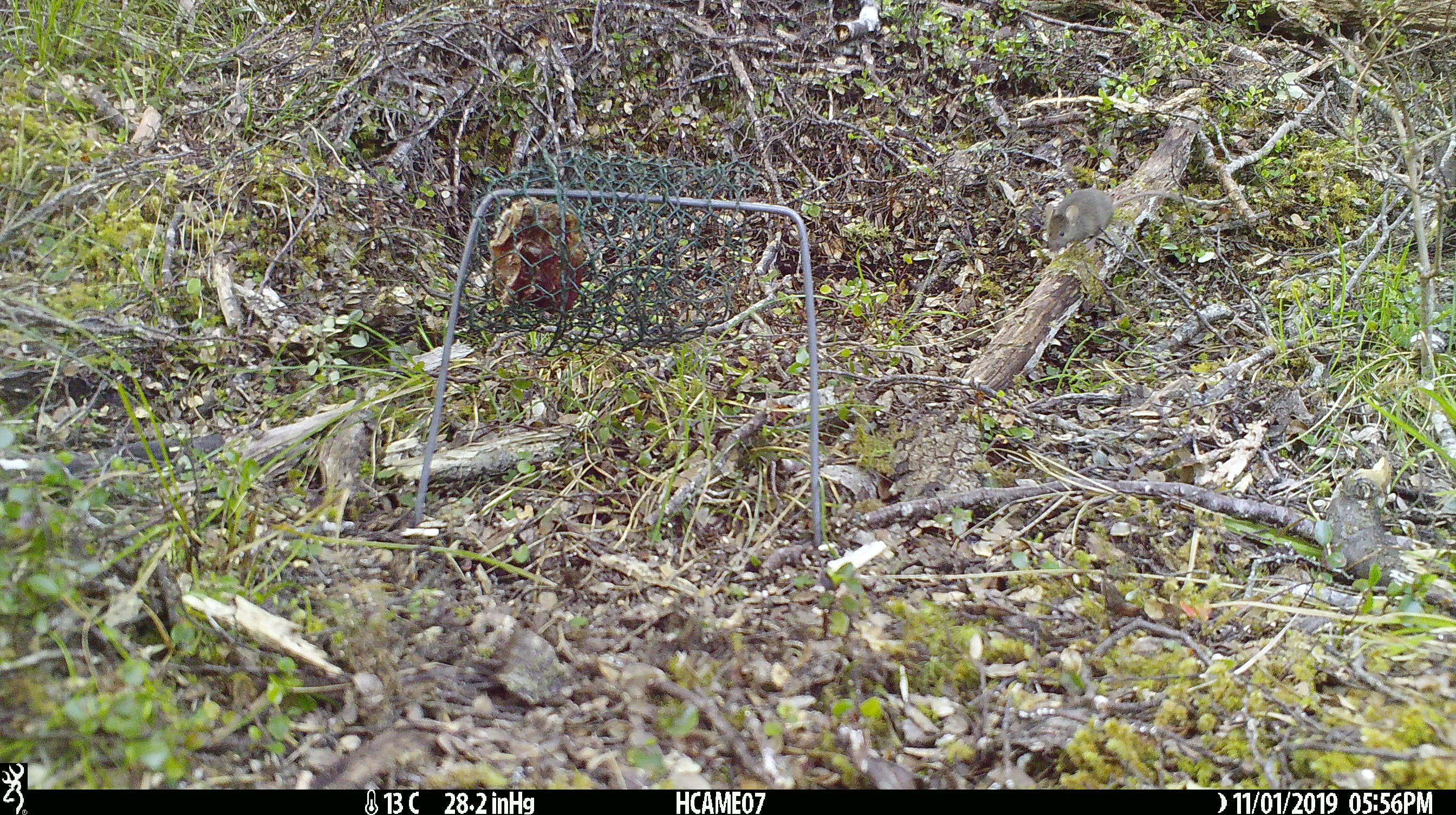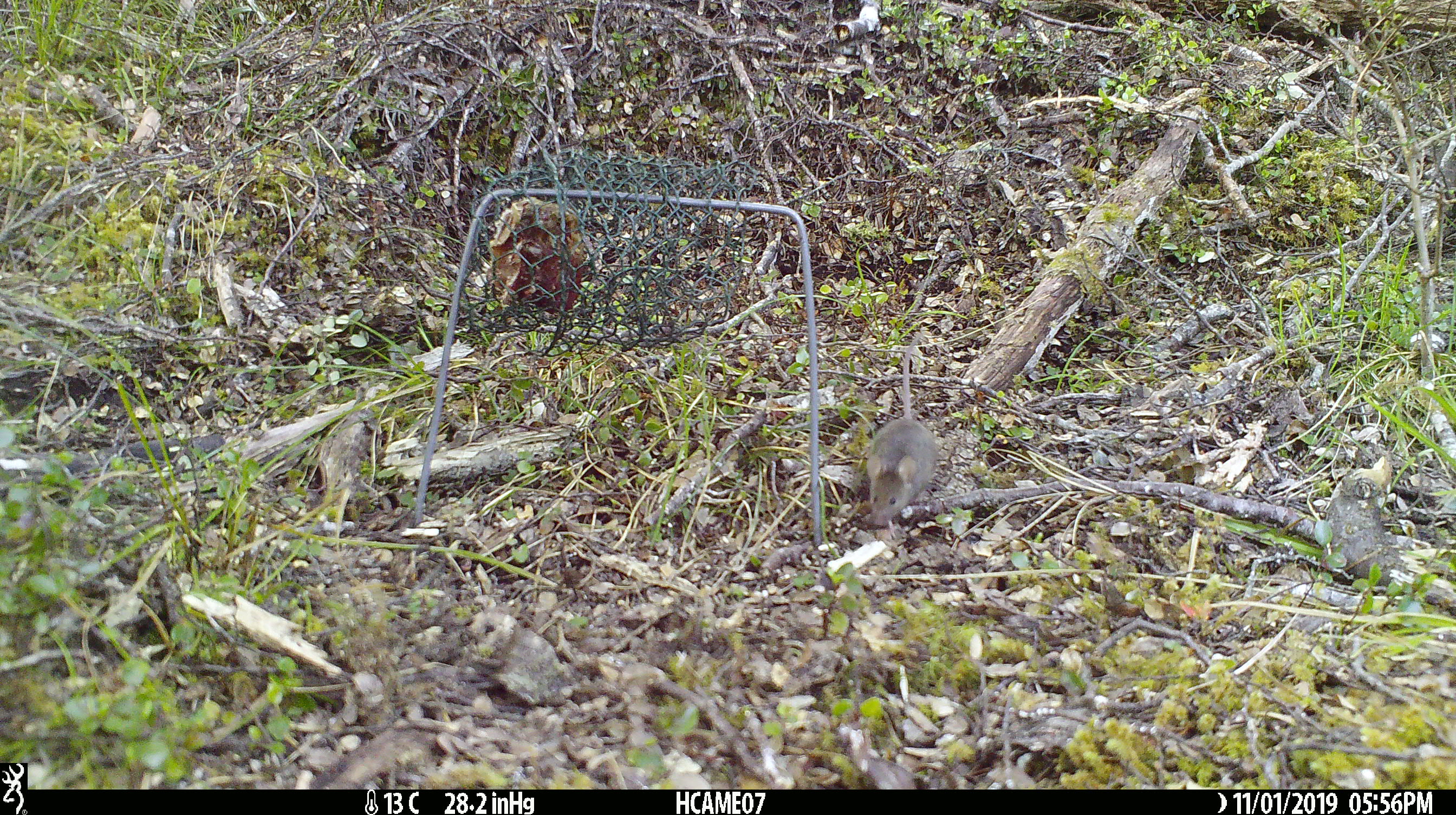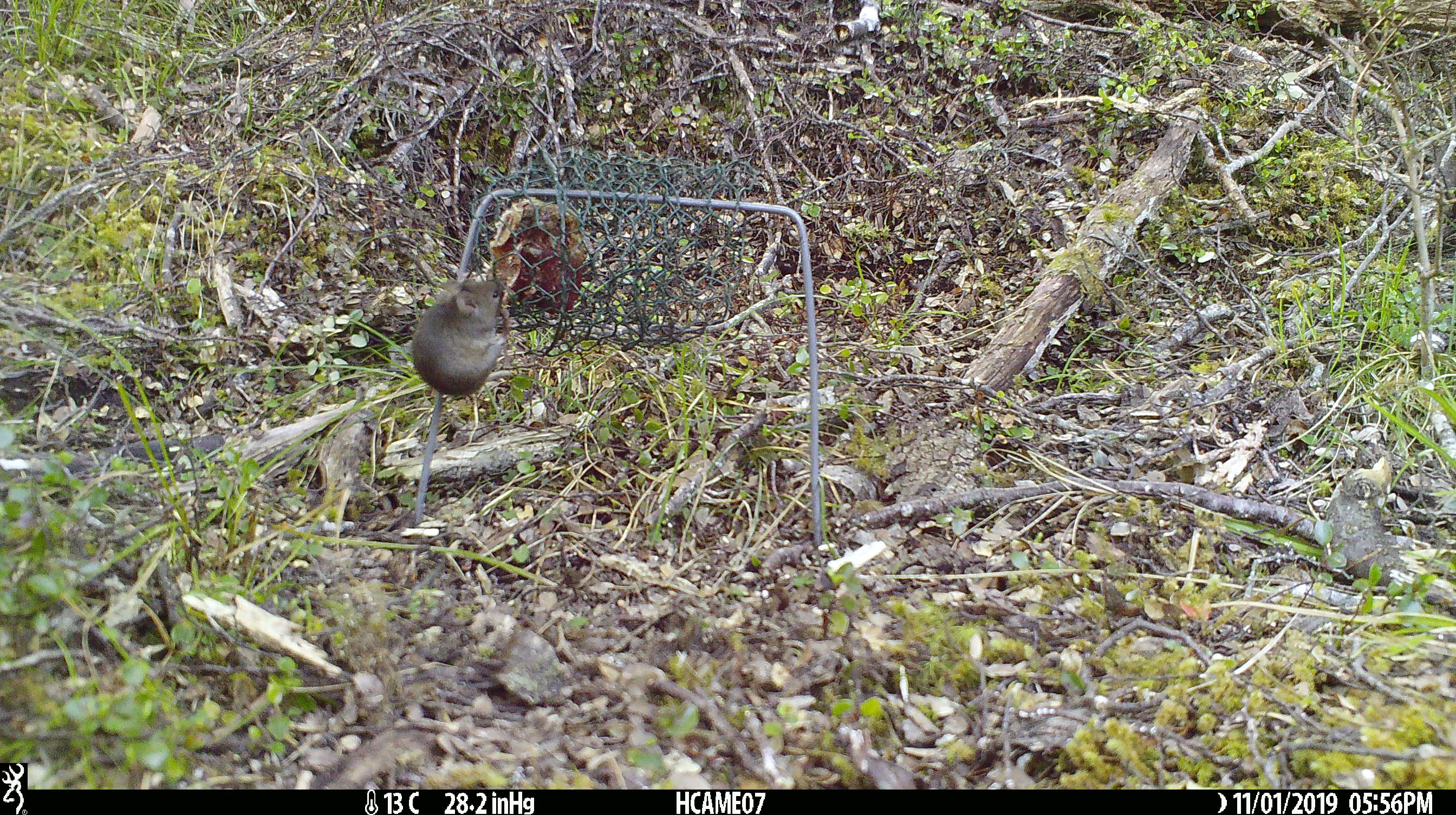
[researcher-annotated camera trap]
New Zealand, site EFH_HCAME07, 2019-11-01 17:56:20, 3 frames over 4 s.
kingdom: Animalia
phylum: Chordata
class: Mammalia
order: Rodentia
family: Muridae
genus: Mus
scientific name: Mus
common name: mouse